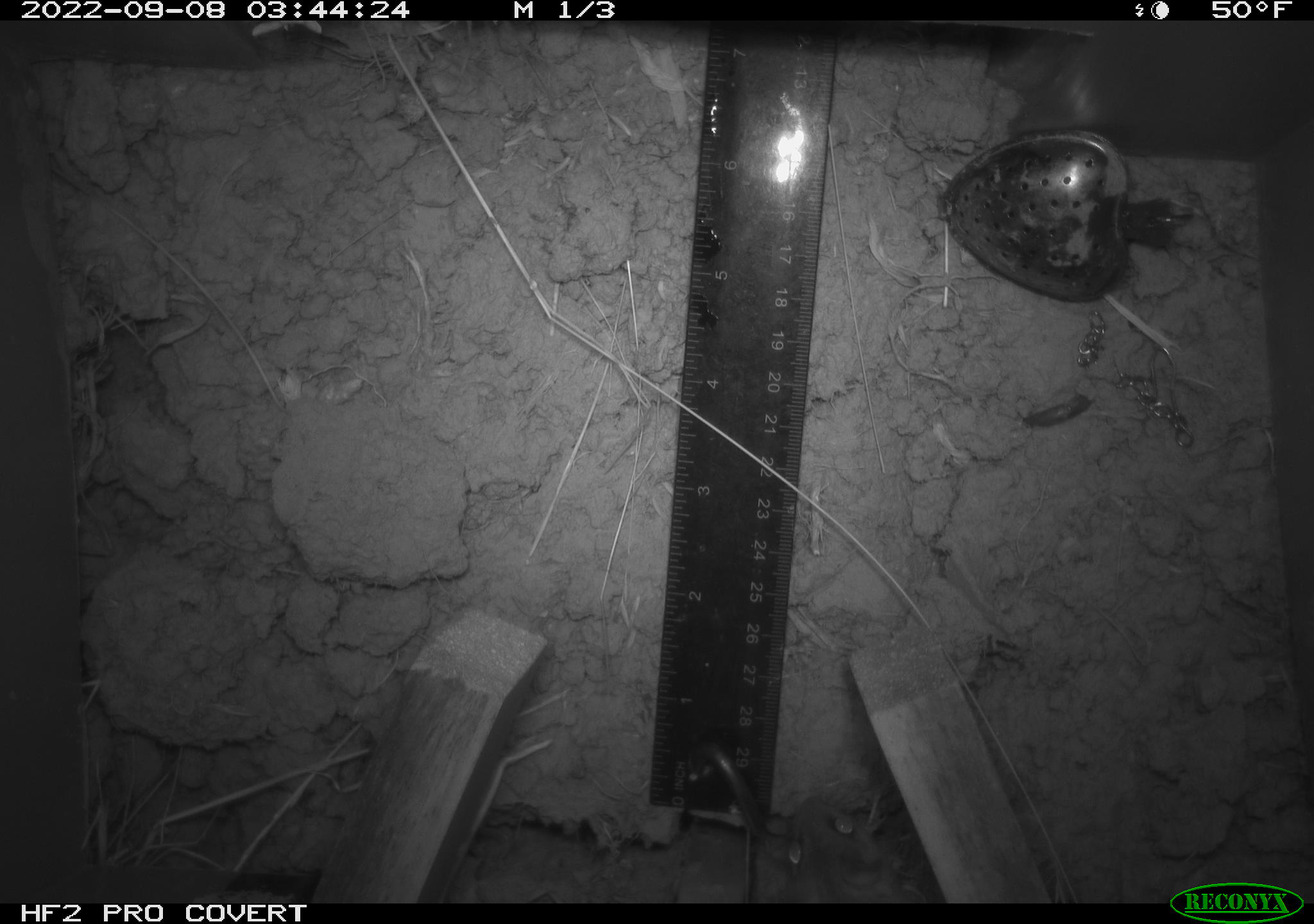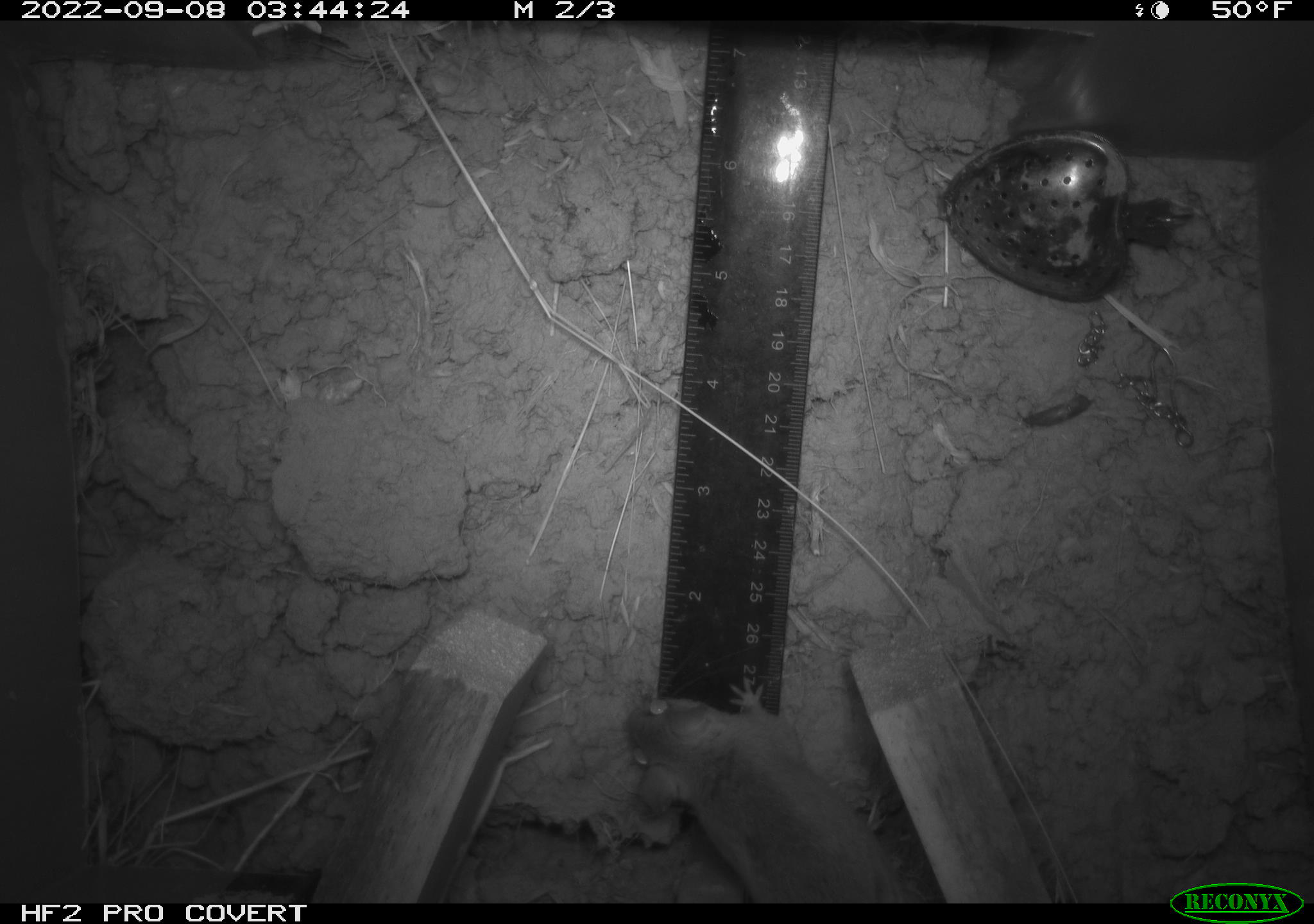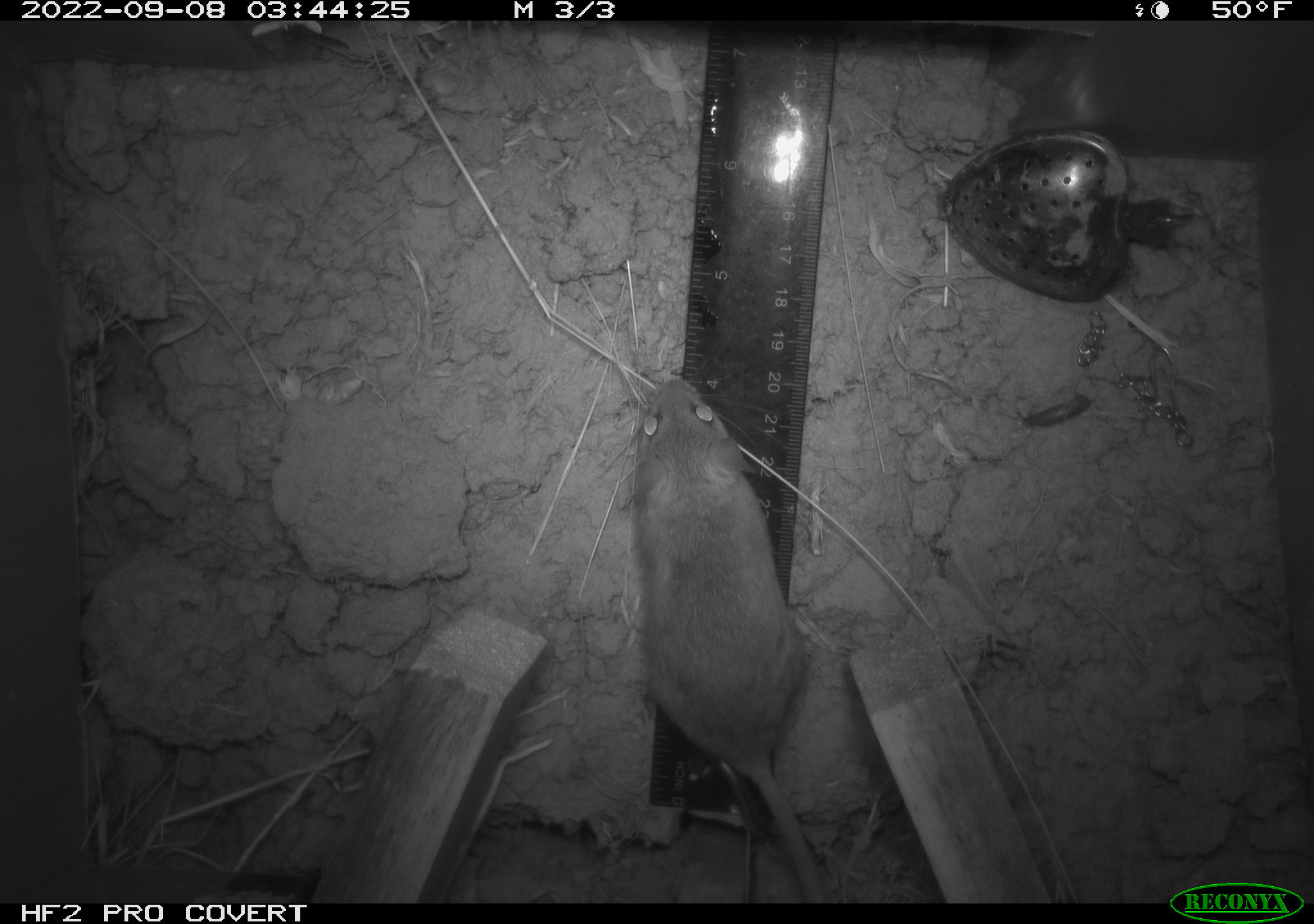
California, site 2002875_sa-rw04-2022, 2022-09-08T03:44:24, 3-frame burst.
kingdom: Animalia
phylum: Chordata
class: Mammalia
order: Rodentia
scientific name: Rodentia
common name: mouse species